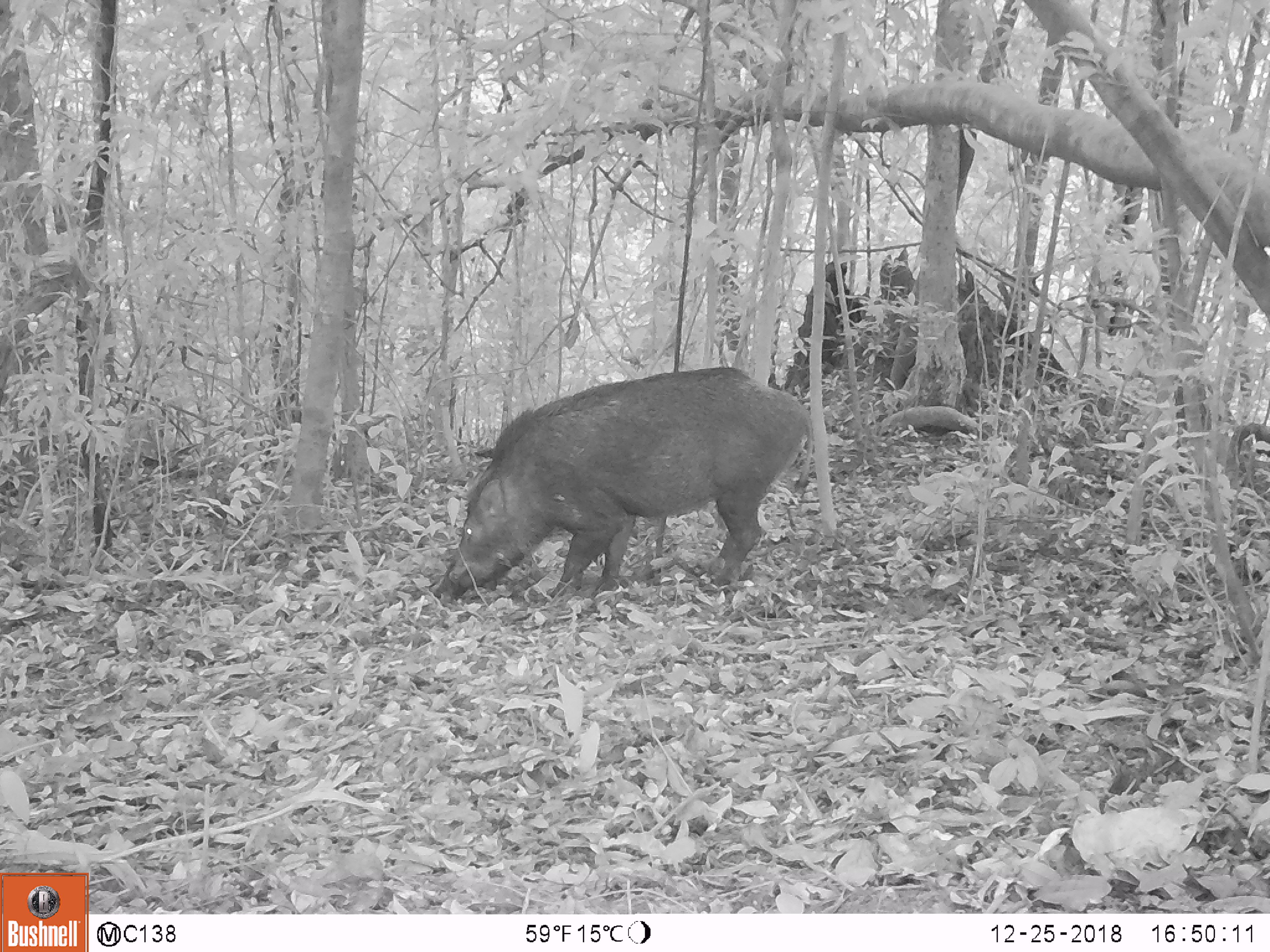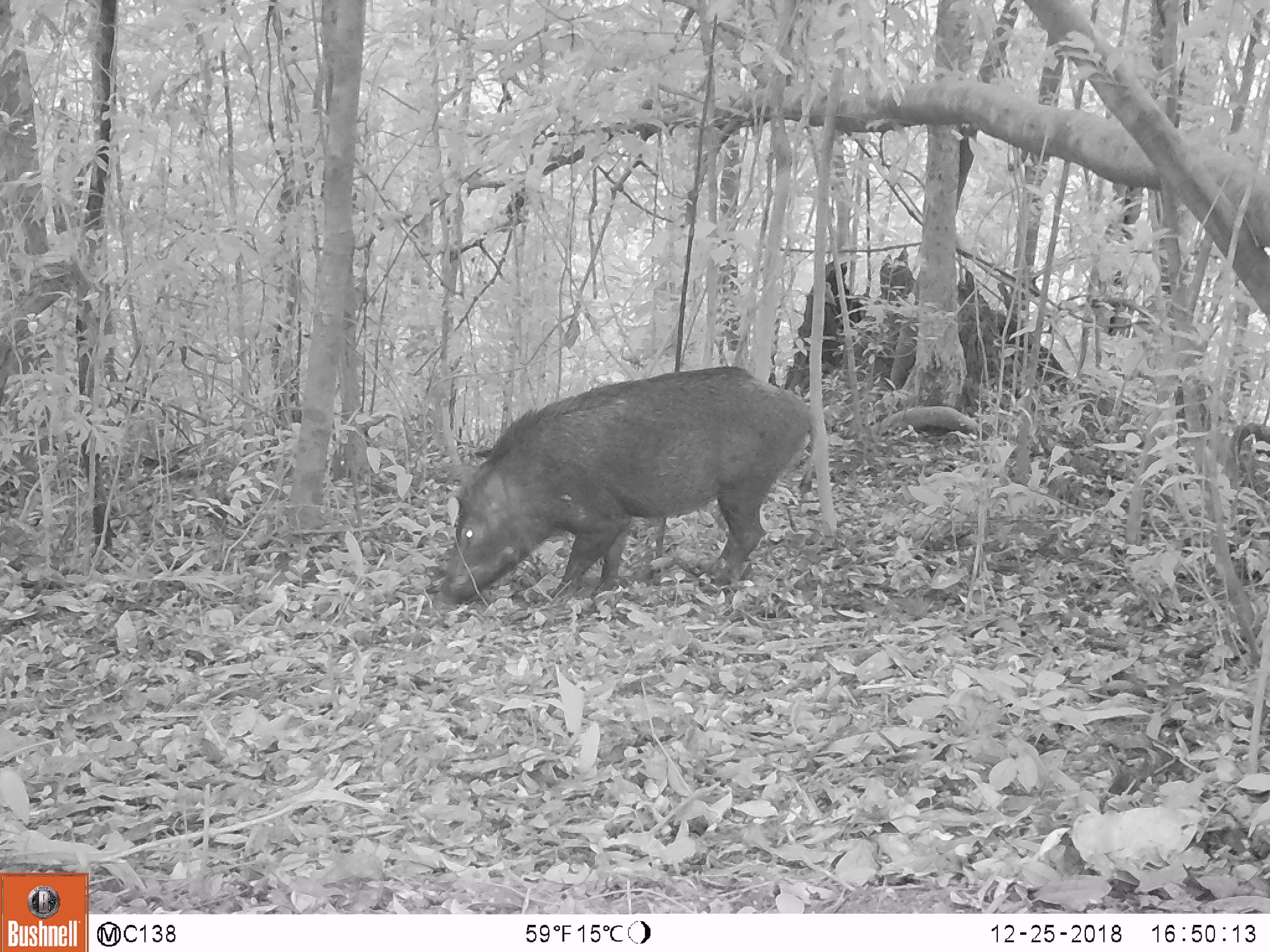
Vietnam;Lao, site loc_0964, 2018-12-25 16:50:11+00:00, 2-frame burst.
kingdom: Animalia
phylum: Chordata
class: Mammalia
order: Artiodactyla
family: Suidae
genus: Sus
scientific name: Sus scrofa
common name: eurasian wild pig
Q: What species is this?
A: Eurasian wild pig (Sus scrofa).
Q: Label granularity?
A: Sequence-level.